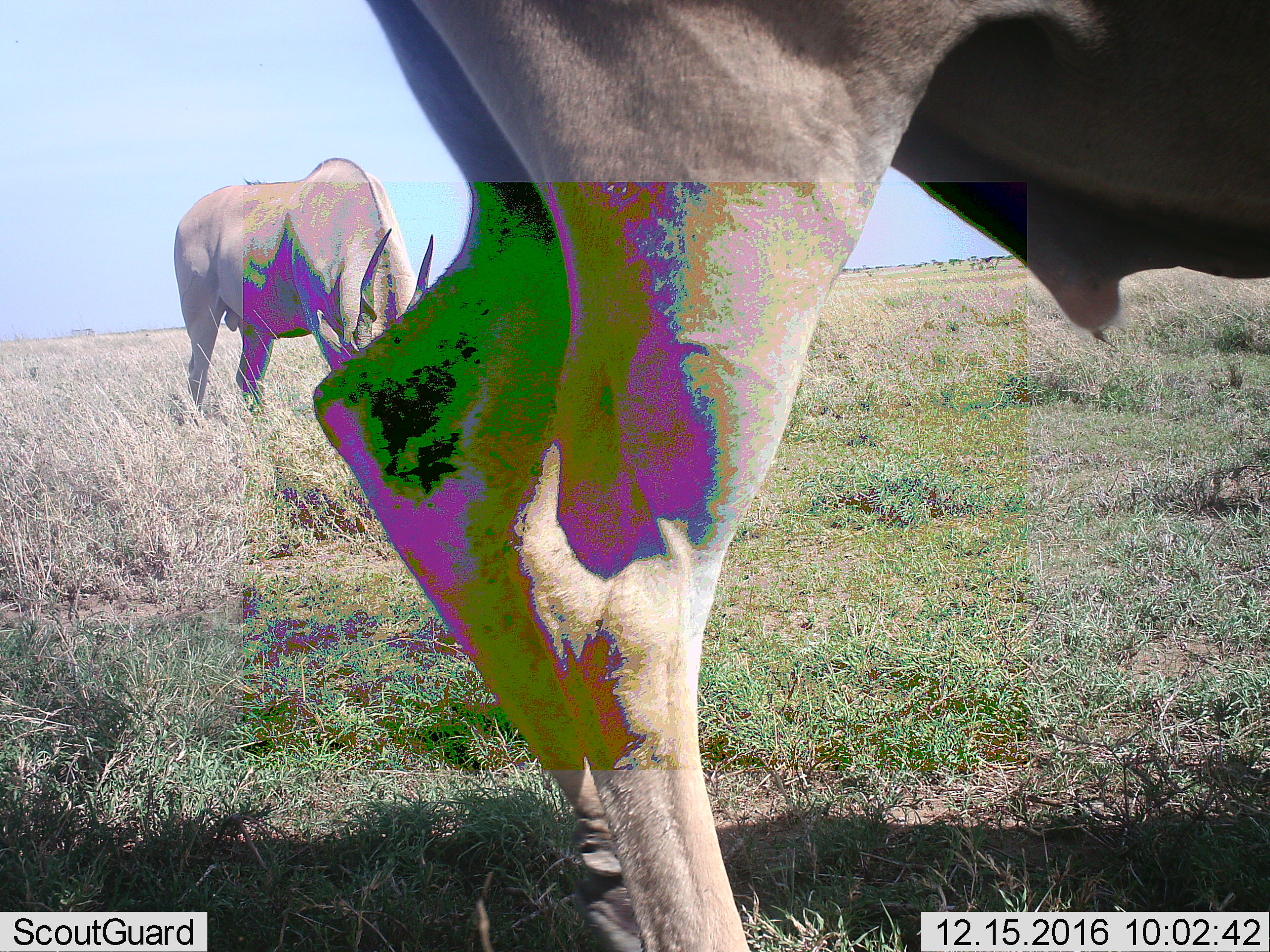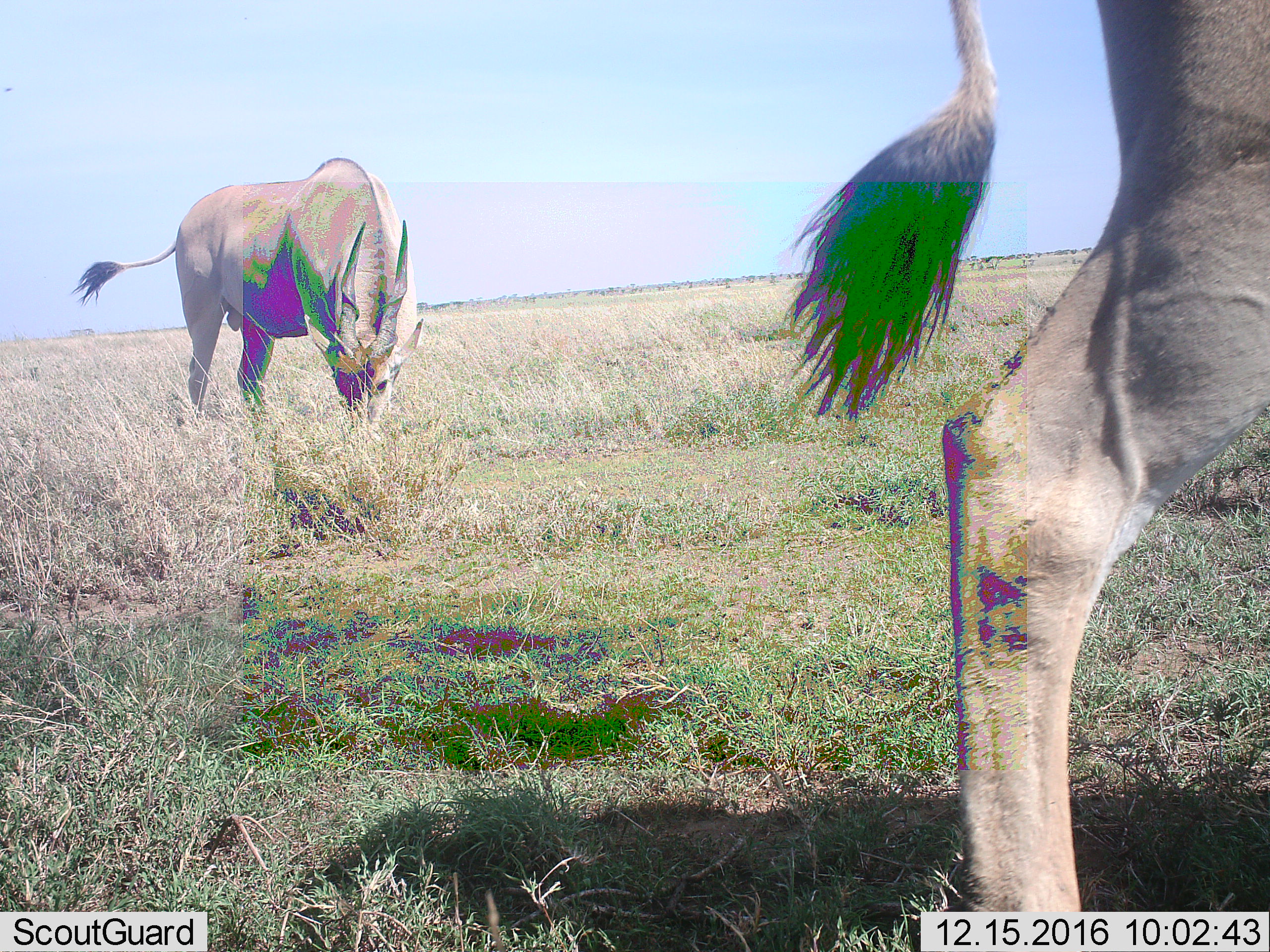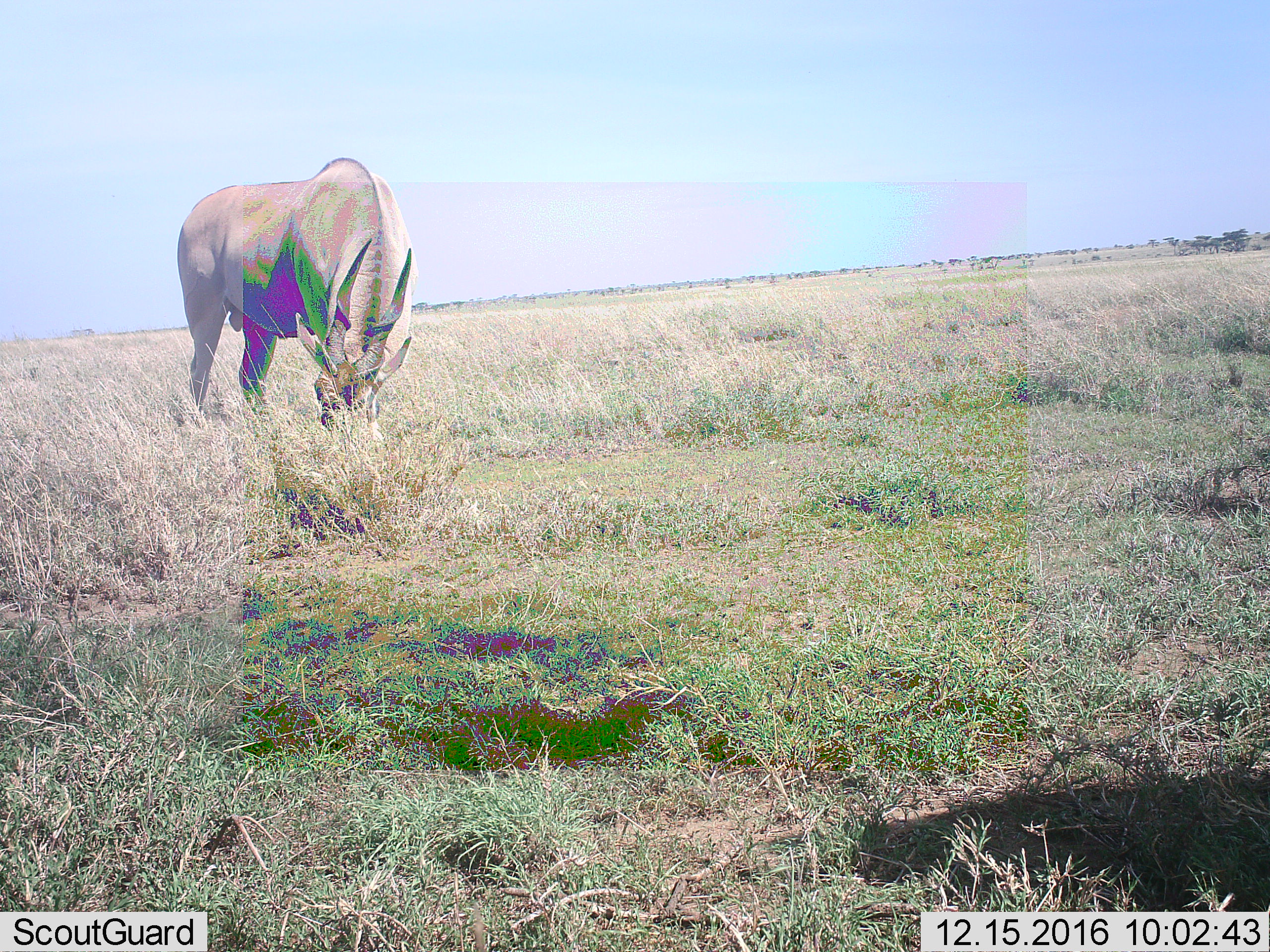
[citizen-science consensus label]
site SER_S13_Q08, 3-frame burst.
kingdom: Animalia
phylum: Chordata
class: Mammalia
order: Artiodactyla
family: Bovidae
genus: Tragelaphus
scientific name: Tragelaphus oryx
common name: eland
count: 2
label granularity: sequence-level